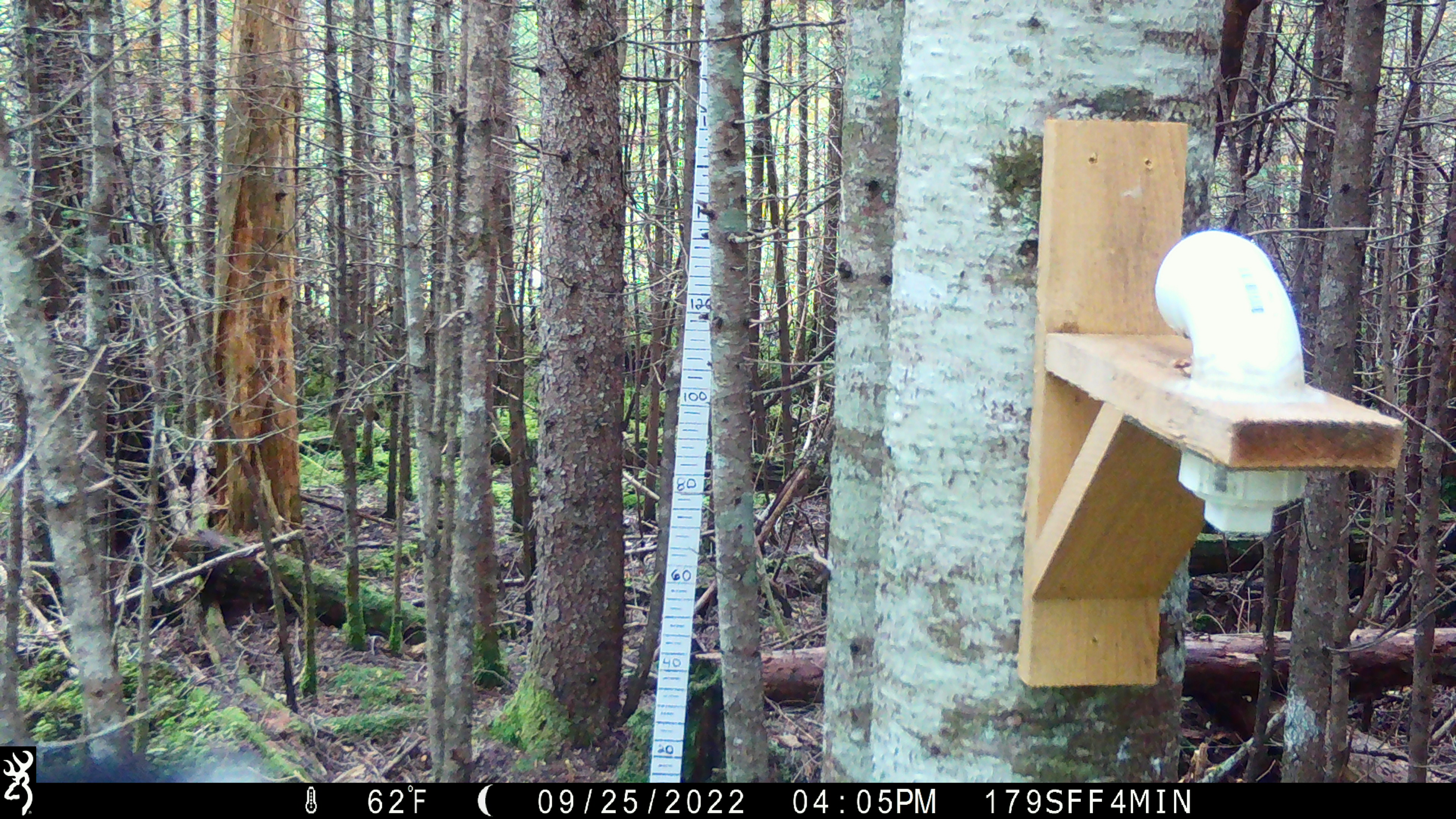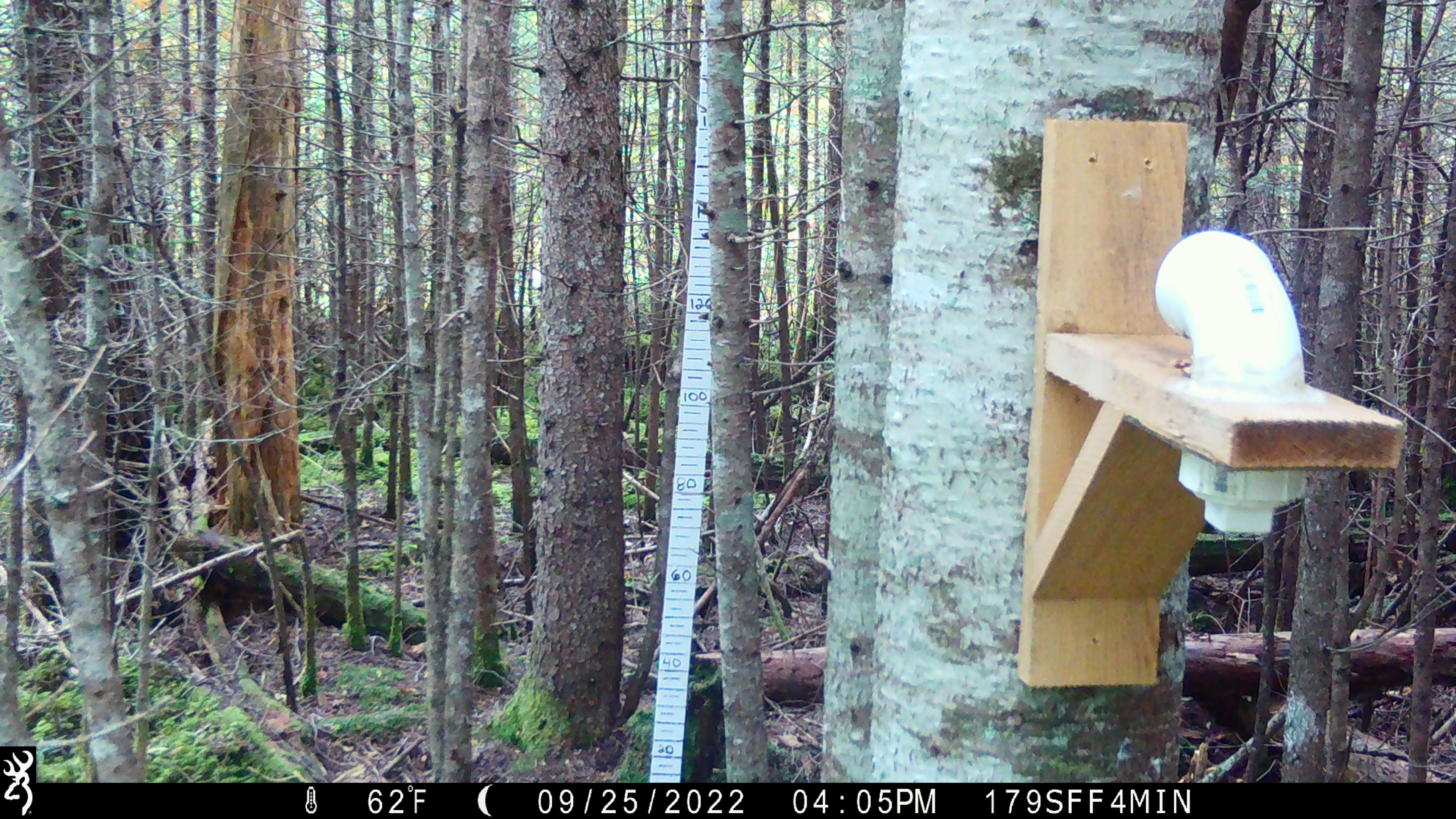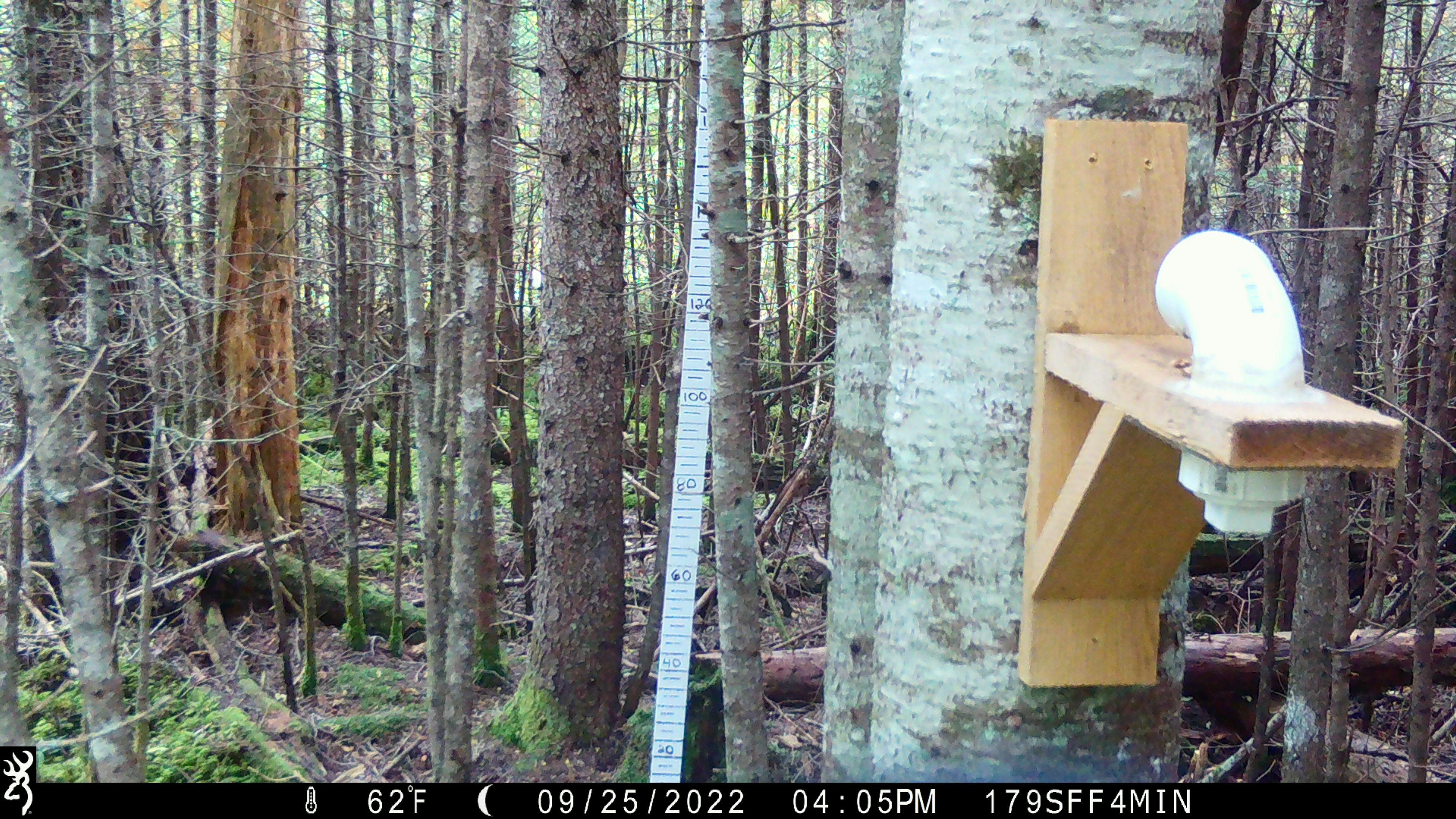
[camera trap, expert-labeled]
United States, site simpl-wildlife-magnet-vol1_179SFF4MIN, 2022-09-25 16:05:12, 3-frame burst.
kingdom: Animalia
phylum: Chordata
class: Aves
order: Piciformes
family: Picidae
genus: Picoides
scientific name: Picoides arcticus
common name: black-backed woodpecker